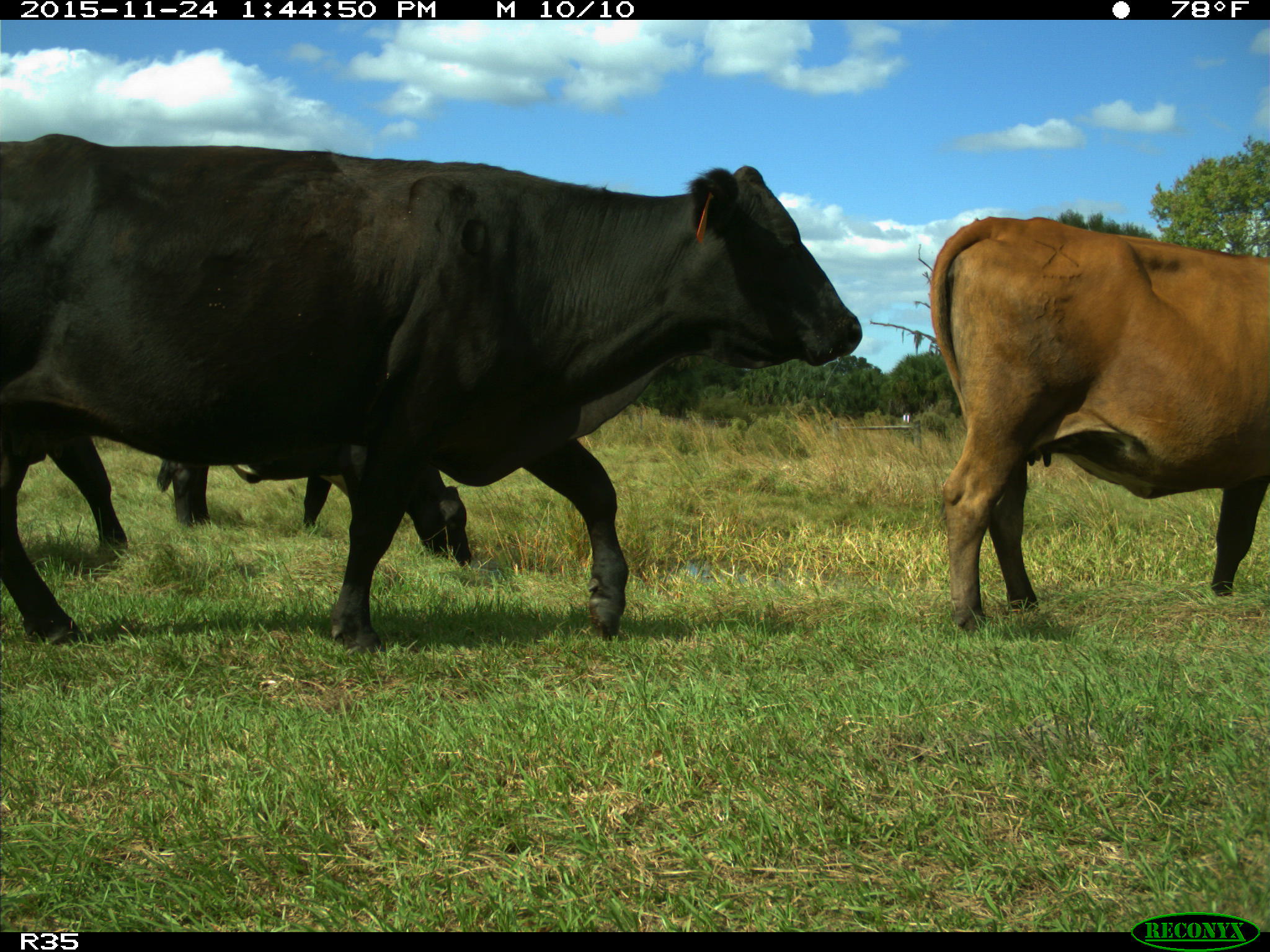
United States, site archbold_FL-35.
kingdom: Animalia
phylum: Chordata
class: Mammalia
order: Artiodactyla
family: Bovidae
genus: Bos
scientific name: Bos taurus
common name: domestic cow